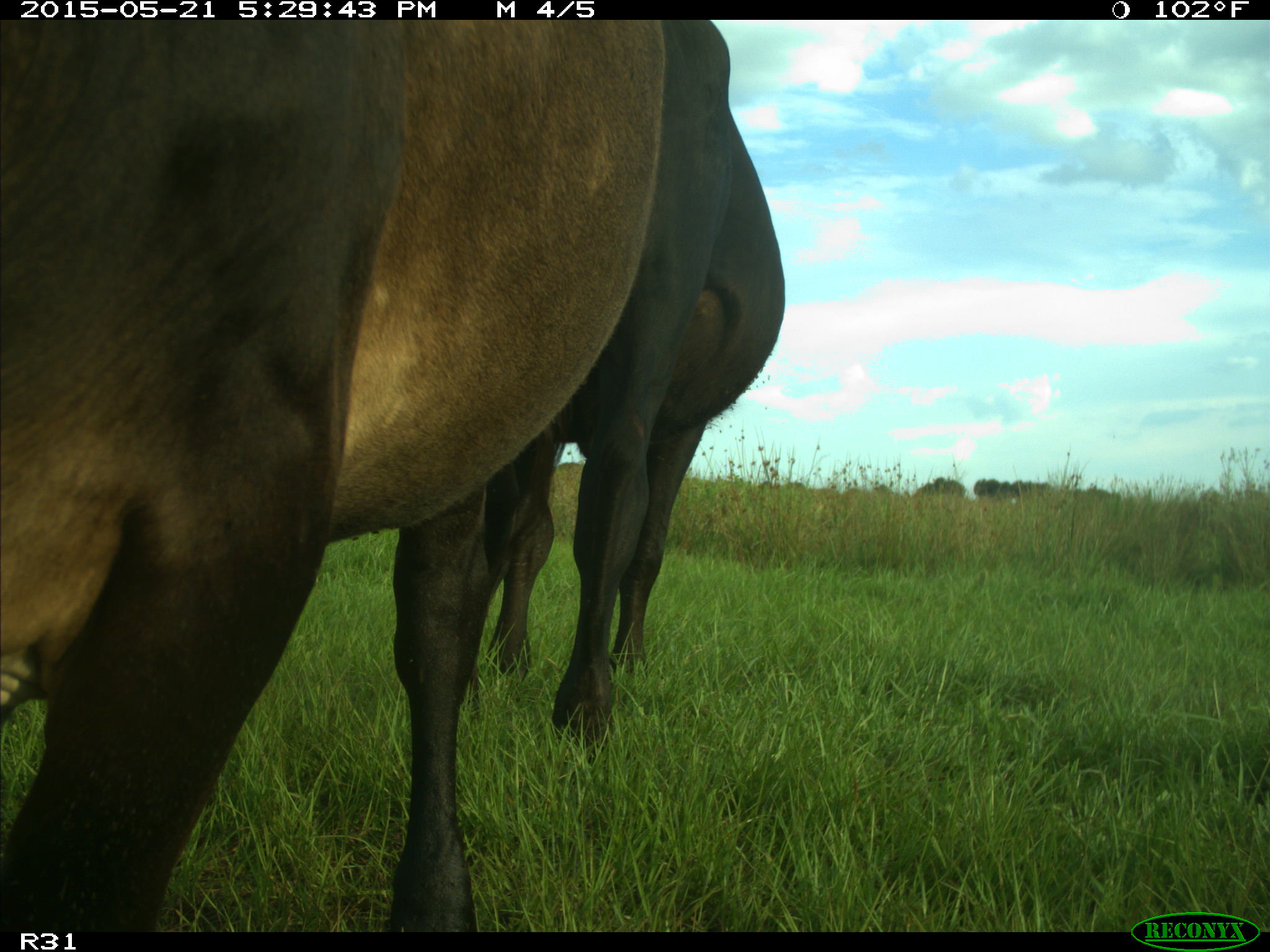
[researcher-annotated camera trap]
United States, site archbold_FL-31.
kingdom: Animalia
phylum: Chordata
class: Mammalia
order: Artiodactyla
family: Bovidae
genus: Bos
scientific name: Bos taurus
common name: domestic cow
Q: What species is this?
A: Bos taurus (domestic cow).